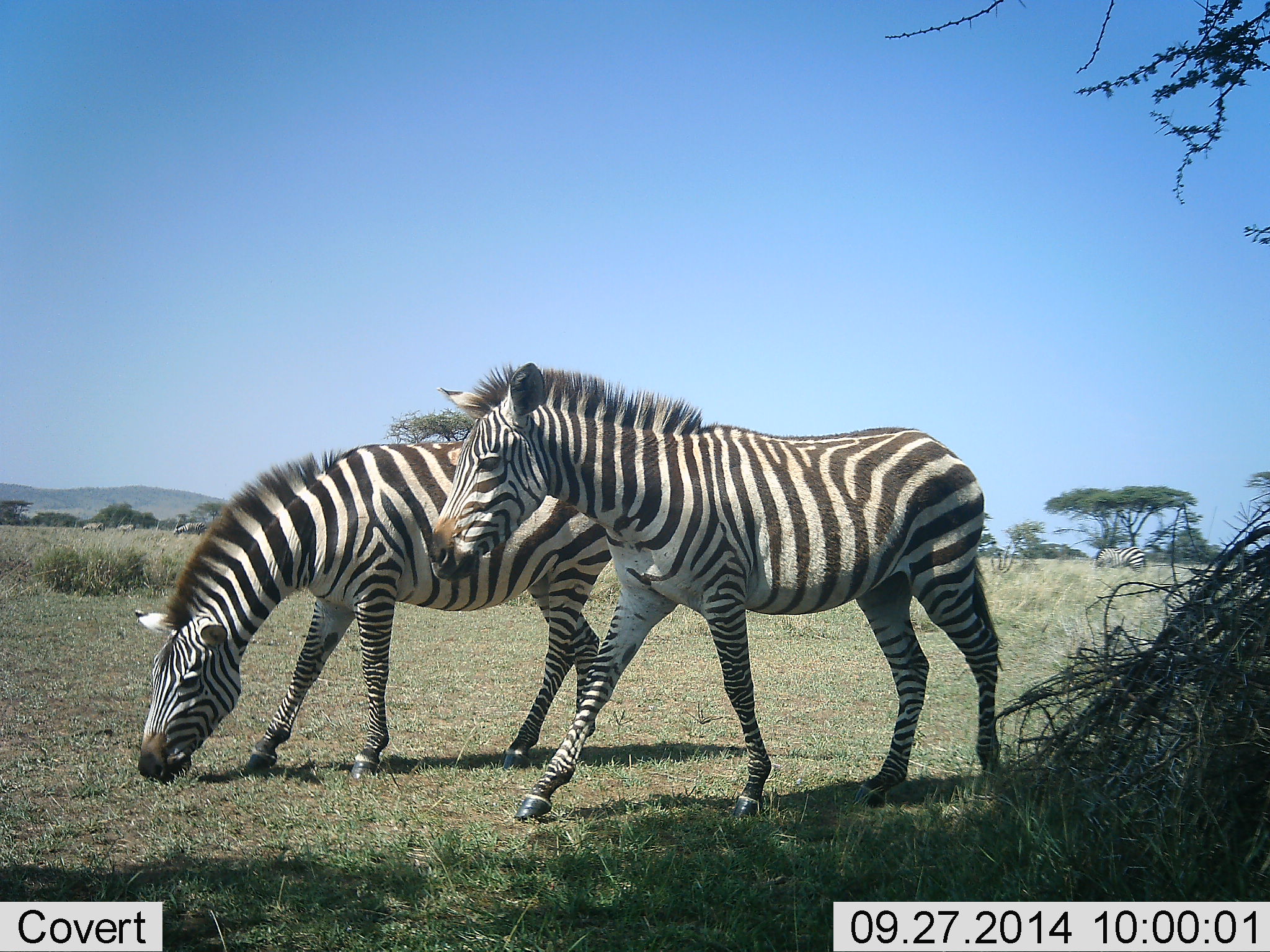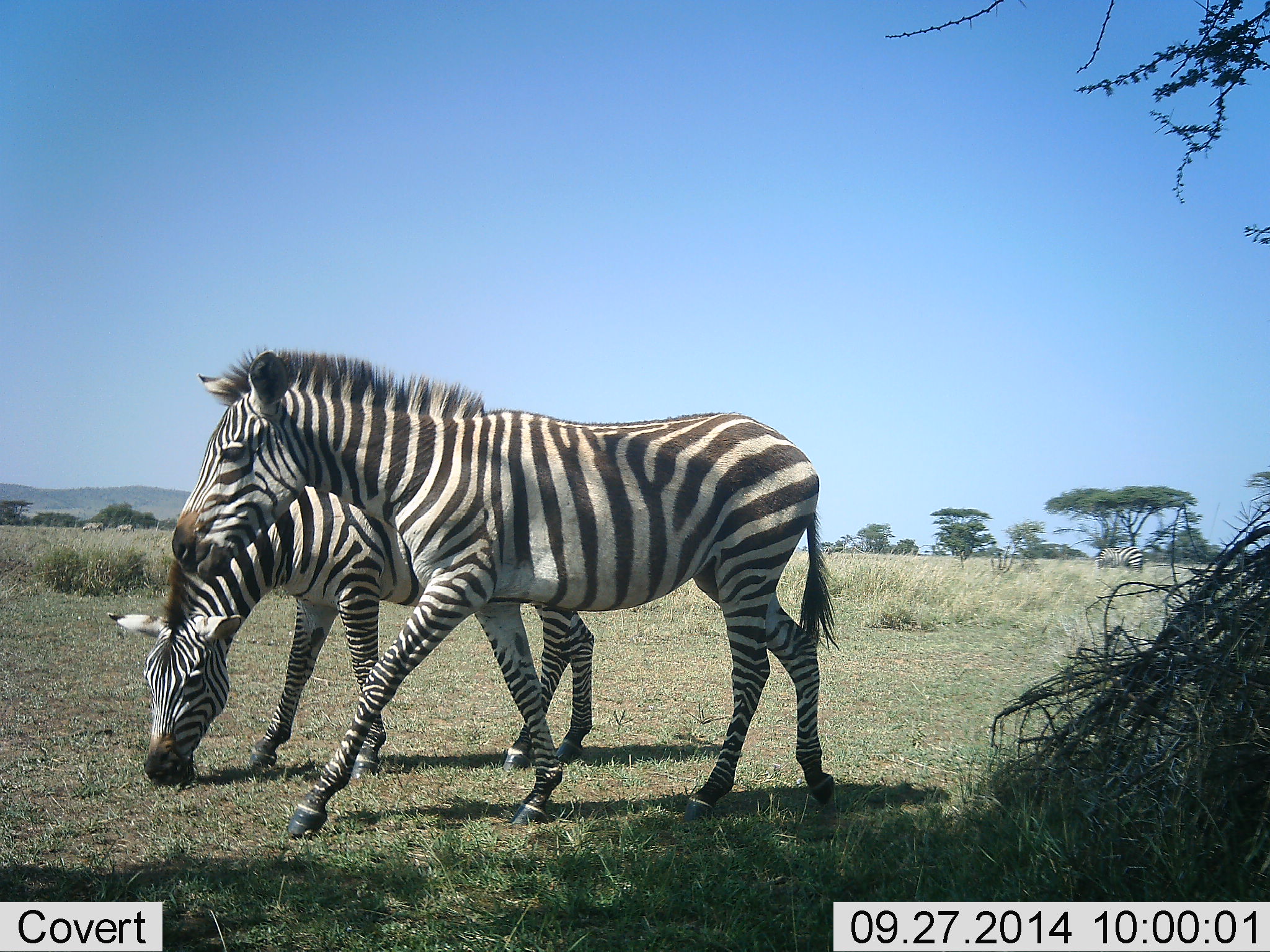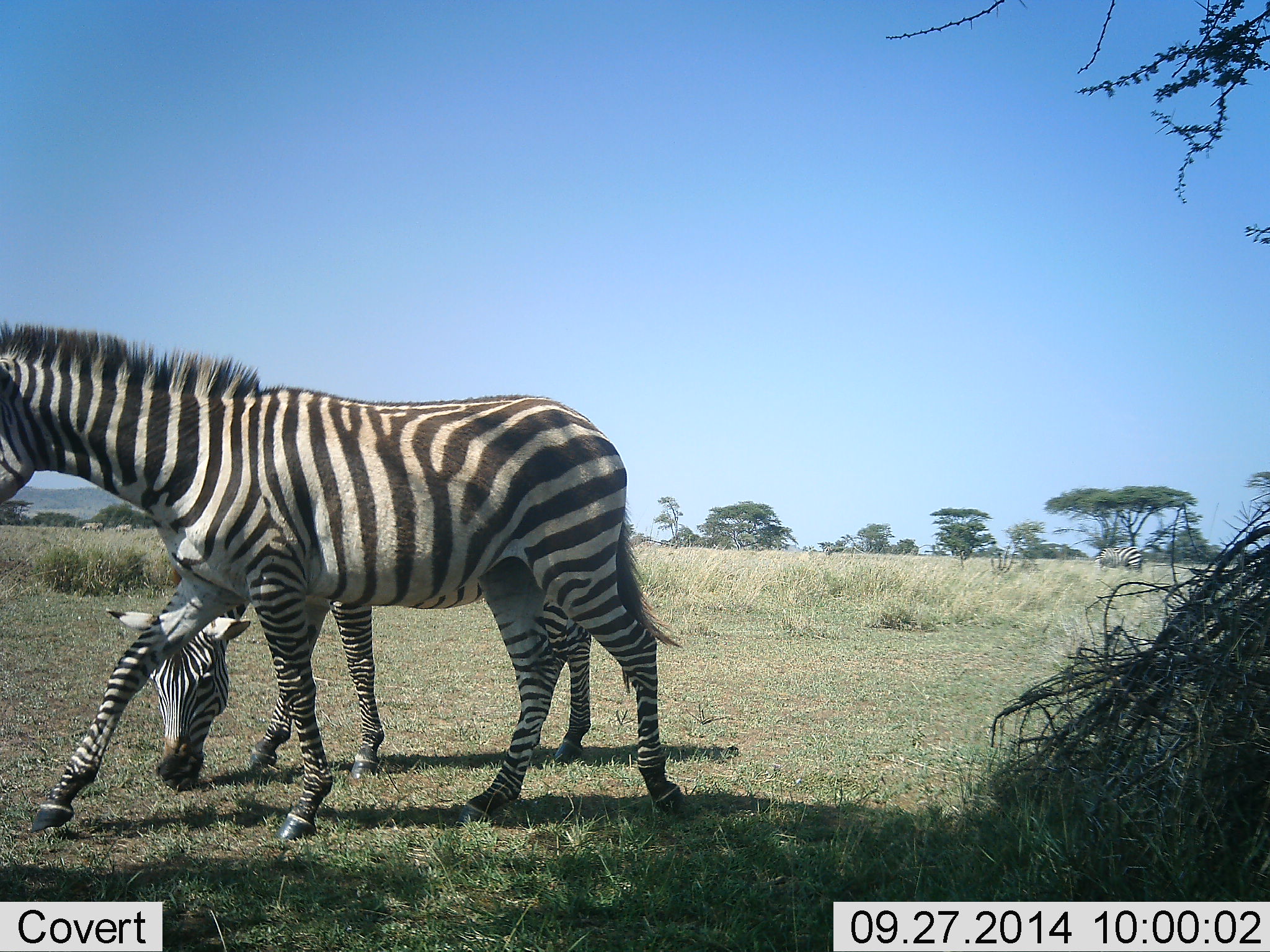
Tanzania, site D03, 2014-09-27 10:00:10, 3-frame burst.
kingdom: Animalia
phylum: Chordata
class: Mammalia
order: Perissodactyla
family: Equidae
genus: Equus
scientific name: Equus quagga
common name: plains zebra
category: zebra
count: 2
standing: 0%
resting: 0%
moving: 90%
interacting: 0%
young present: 10%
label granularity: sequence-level